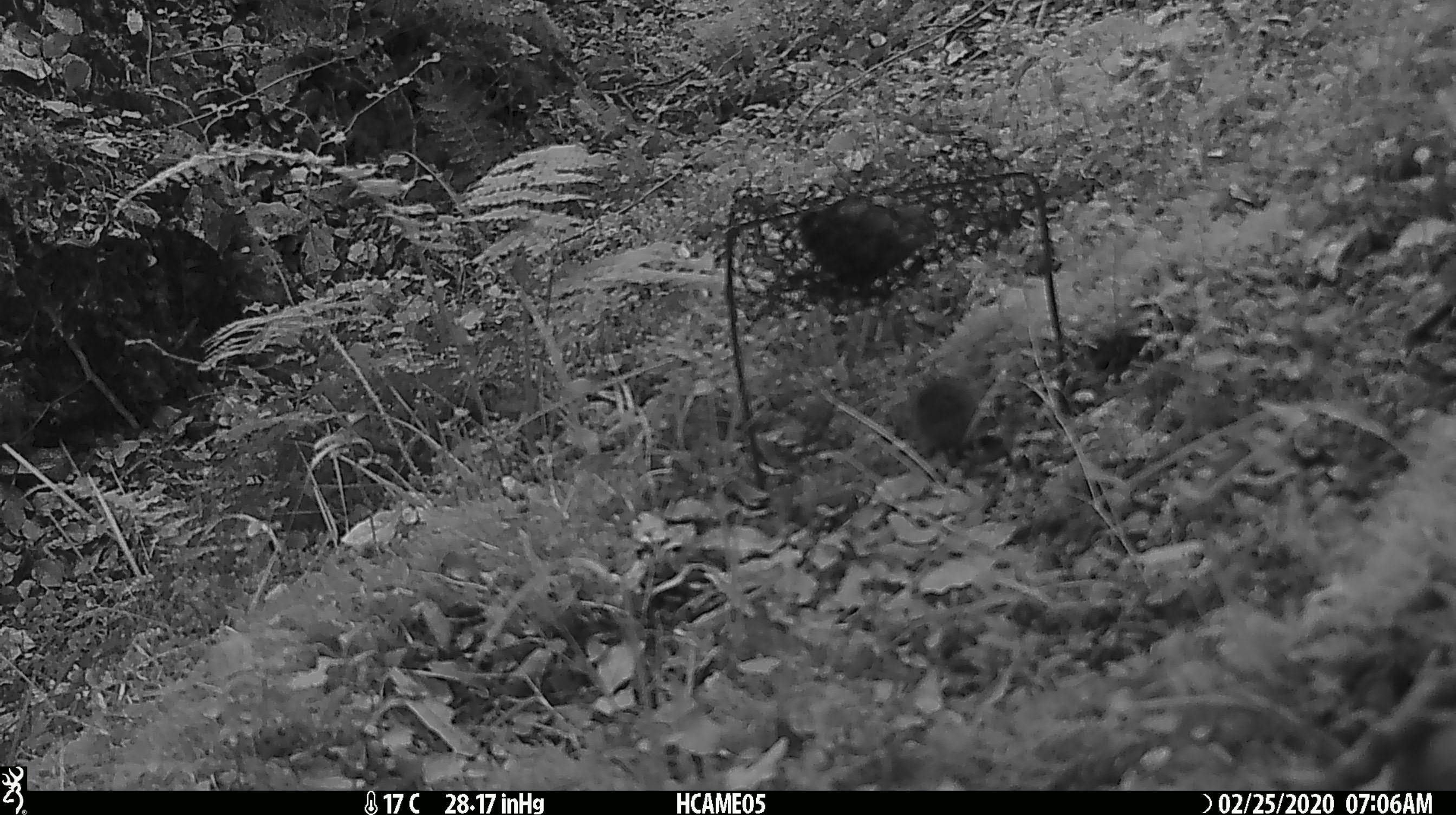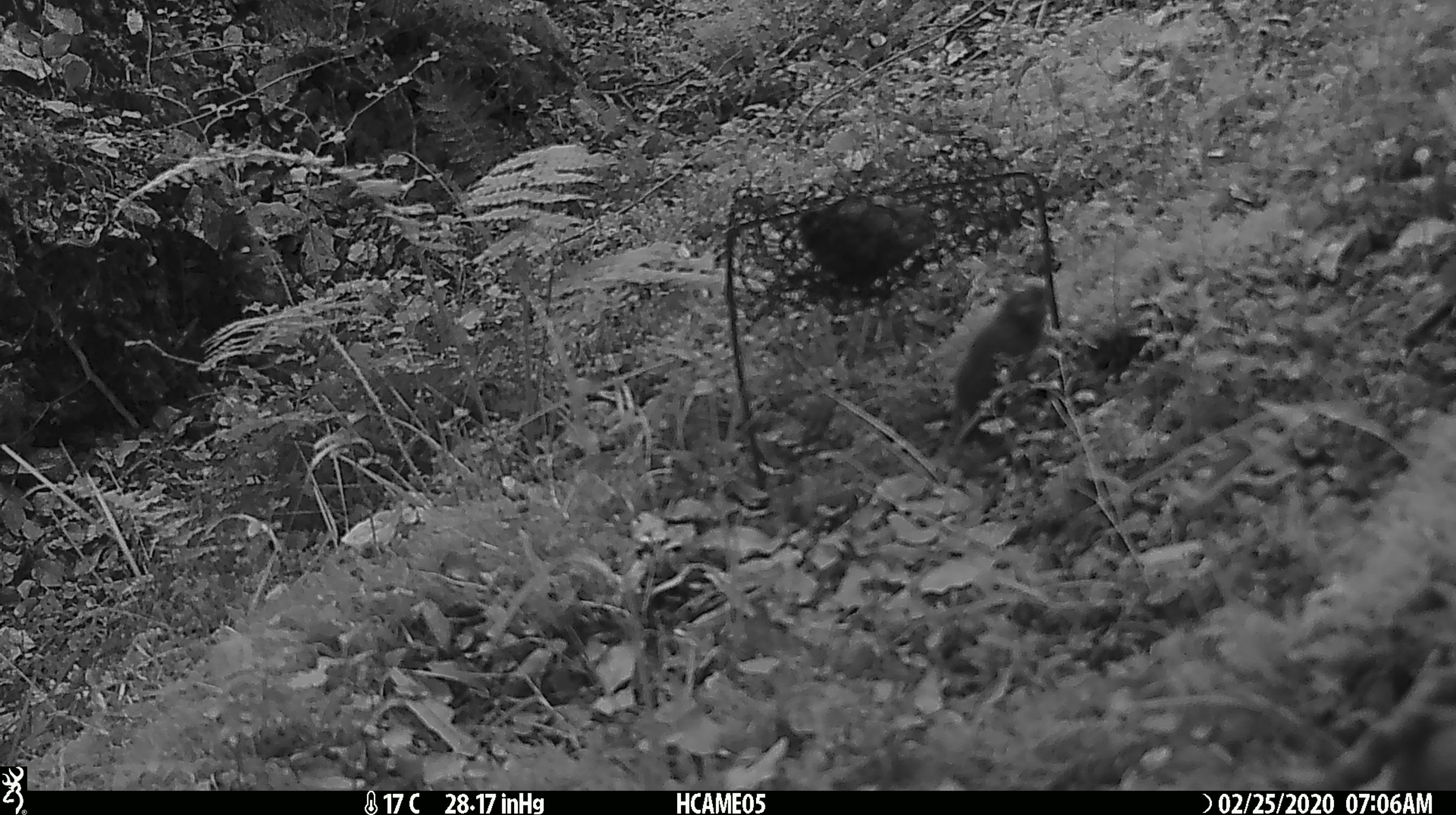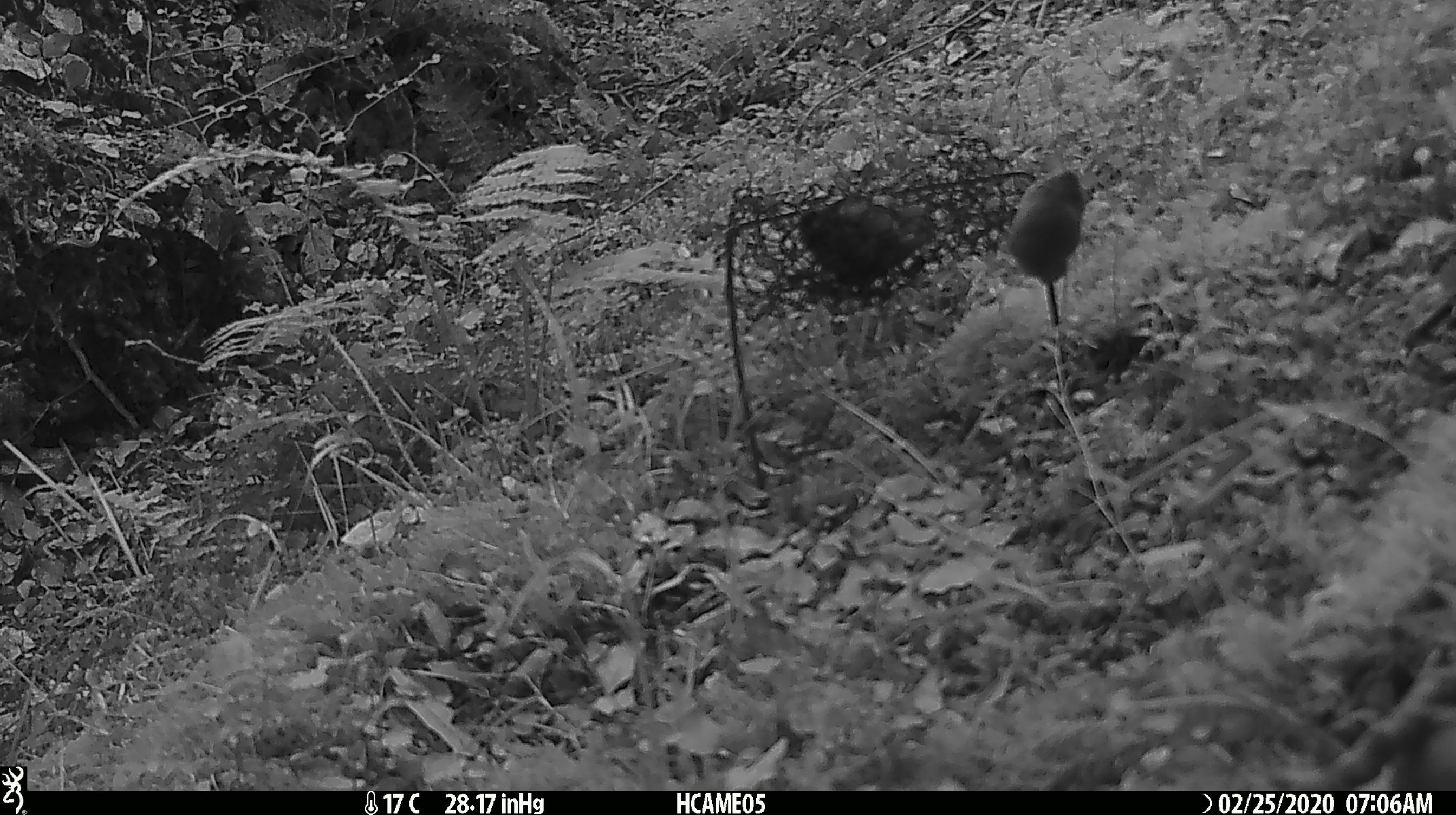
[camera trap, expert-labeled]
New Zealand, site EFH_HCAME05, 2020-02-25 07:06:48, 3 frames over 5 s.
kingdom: Animalia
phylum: Chordata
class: Mammalia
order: Rodentia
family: Muridae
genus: Mus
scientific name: Mus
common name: mouse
Mouse (Mus).